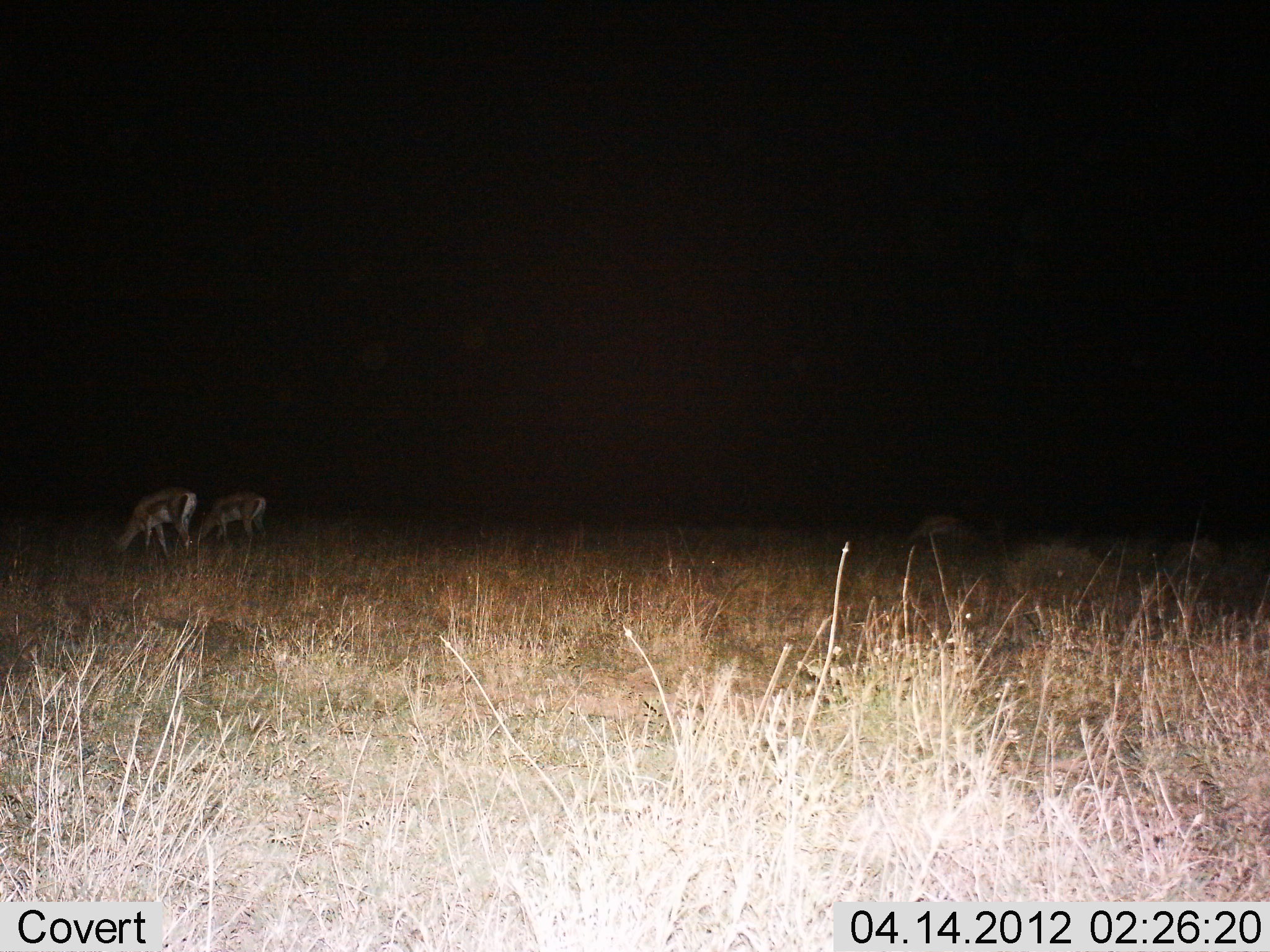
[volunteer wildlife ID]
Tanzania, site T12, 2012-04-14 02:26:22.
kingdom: Animalia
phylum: Chordata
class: Mammalia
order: Artiodactyla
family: Bovidae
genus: Nanger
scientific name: Nanger granti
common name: grant's gazelle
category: gazellegrants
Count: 3.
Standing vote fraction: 8%.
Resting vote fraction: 0%.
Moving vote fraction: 0%.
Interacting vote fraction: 0%.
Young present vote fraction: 0%.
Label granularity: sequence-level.